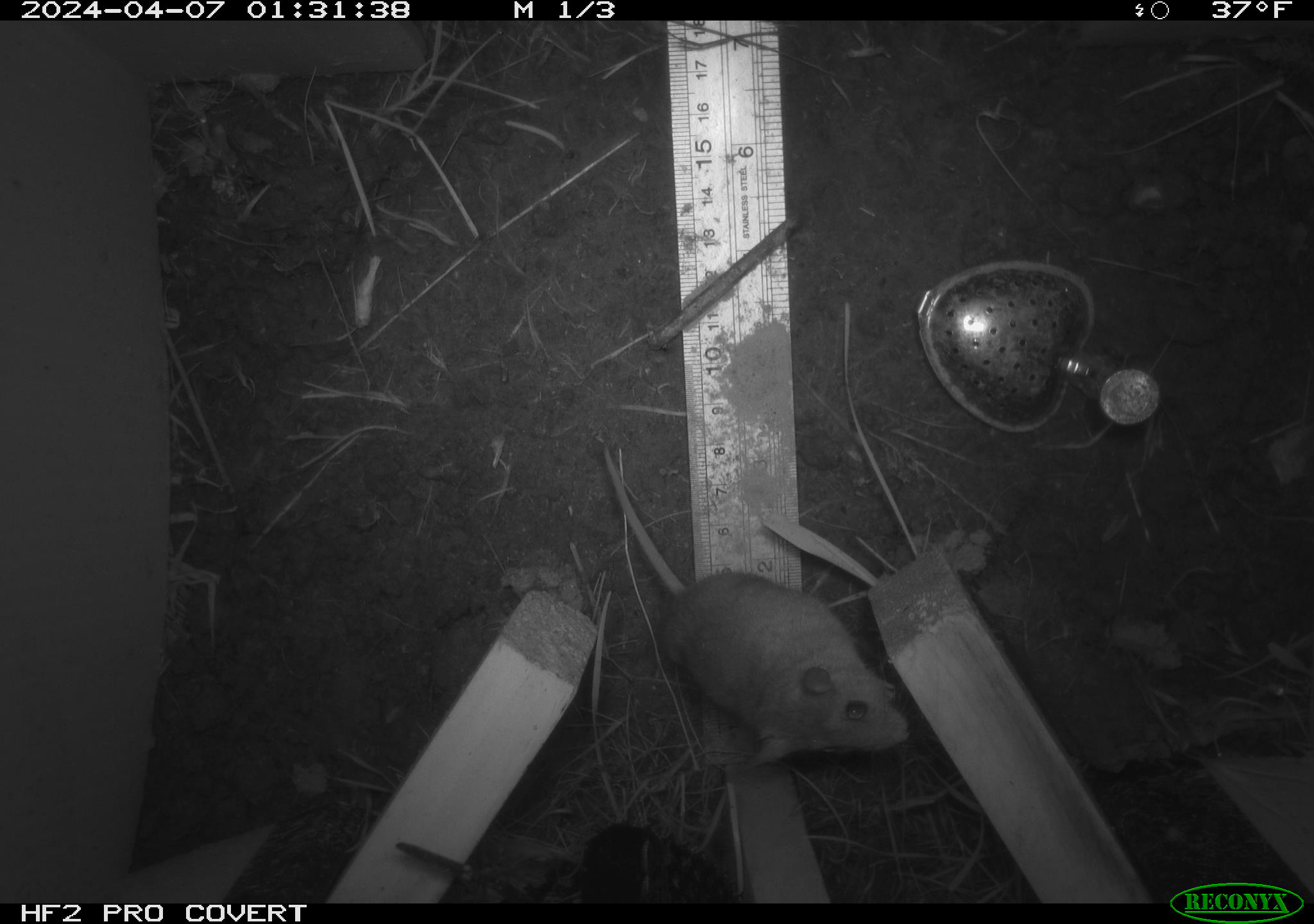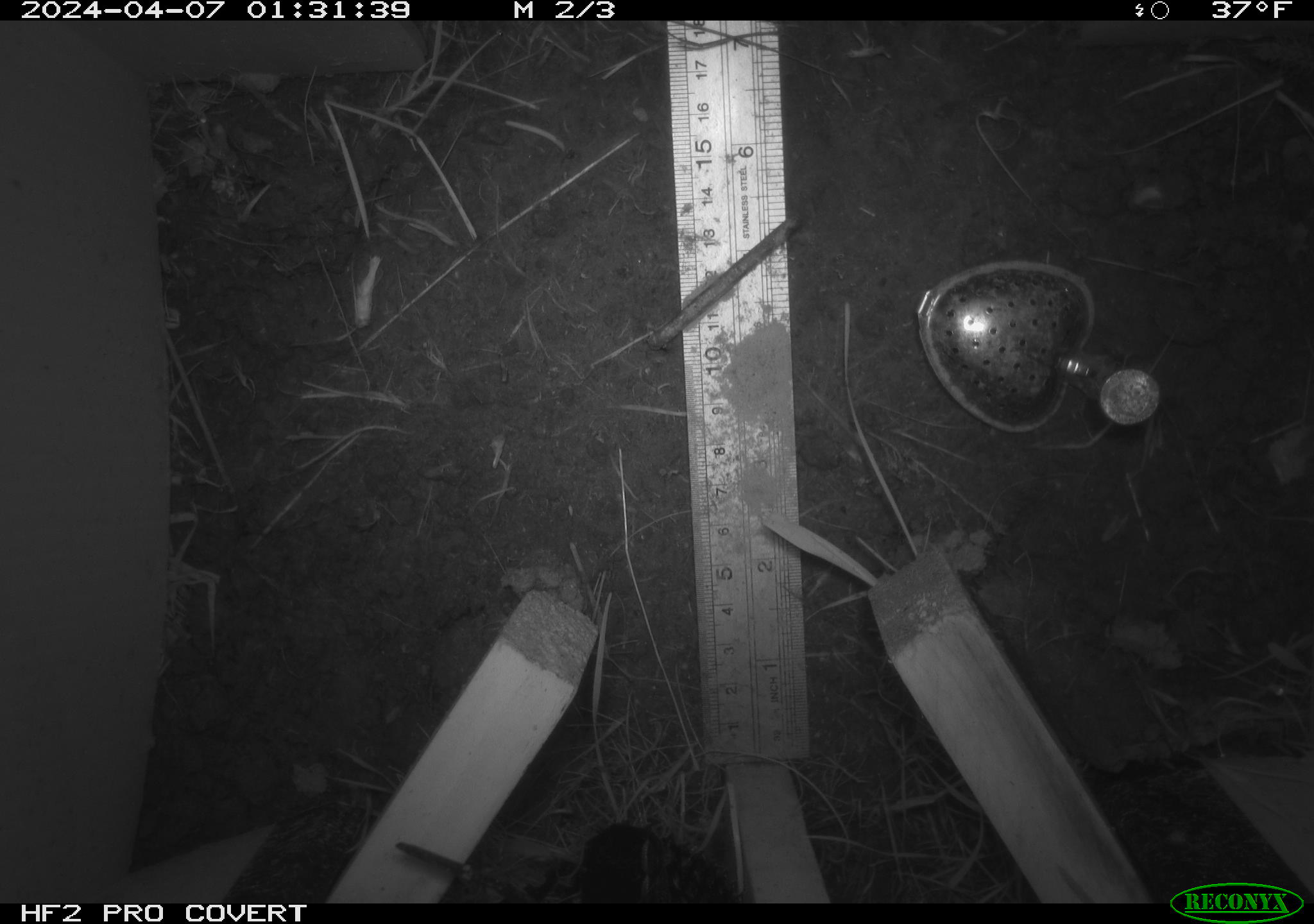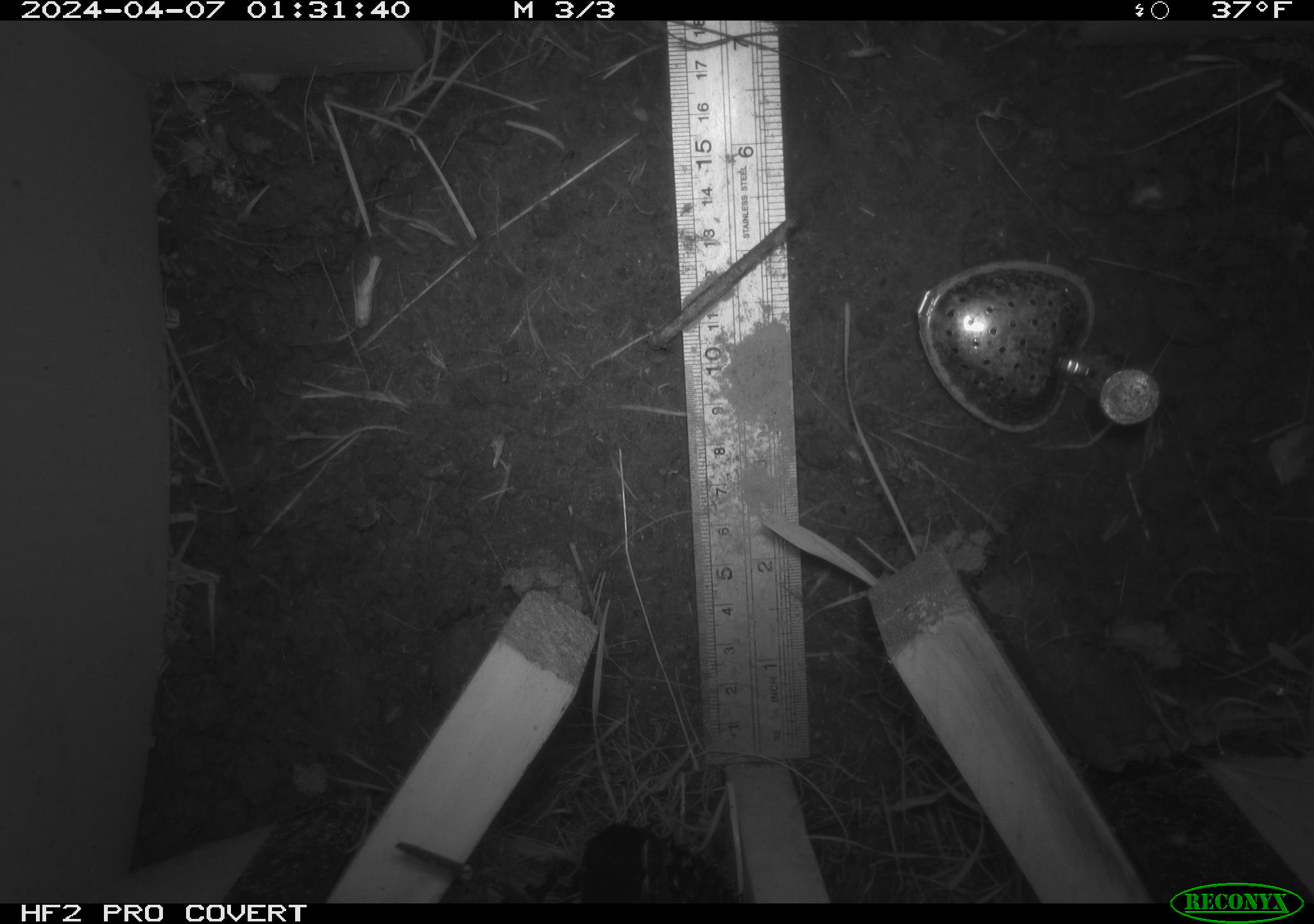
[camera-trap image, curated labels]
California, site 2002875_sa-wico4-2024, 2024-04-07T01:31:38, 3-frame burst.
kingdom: Animalia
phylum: Chordata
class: Mammalia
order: Rodentia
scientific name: Rodentia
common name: rodent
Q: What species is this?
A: Rodent (Rodentia).